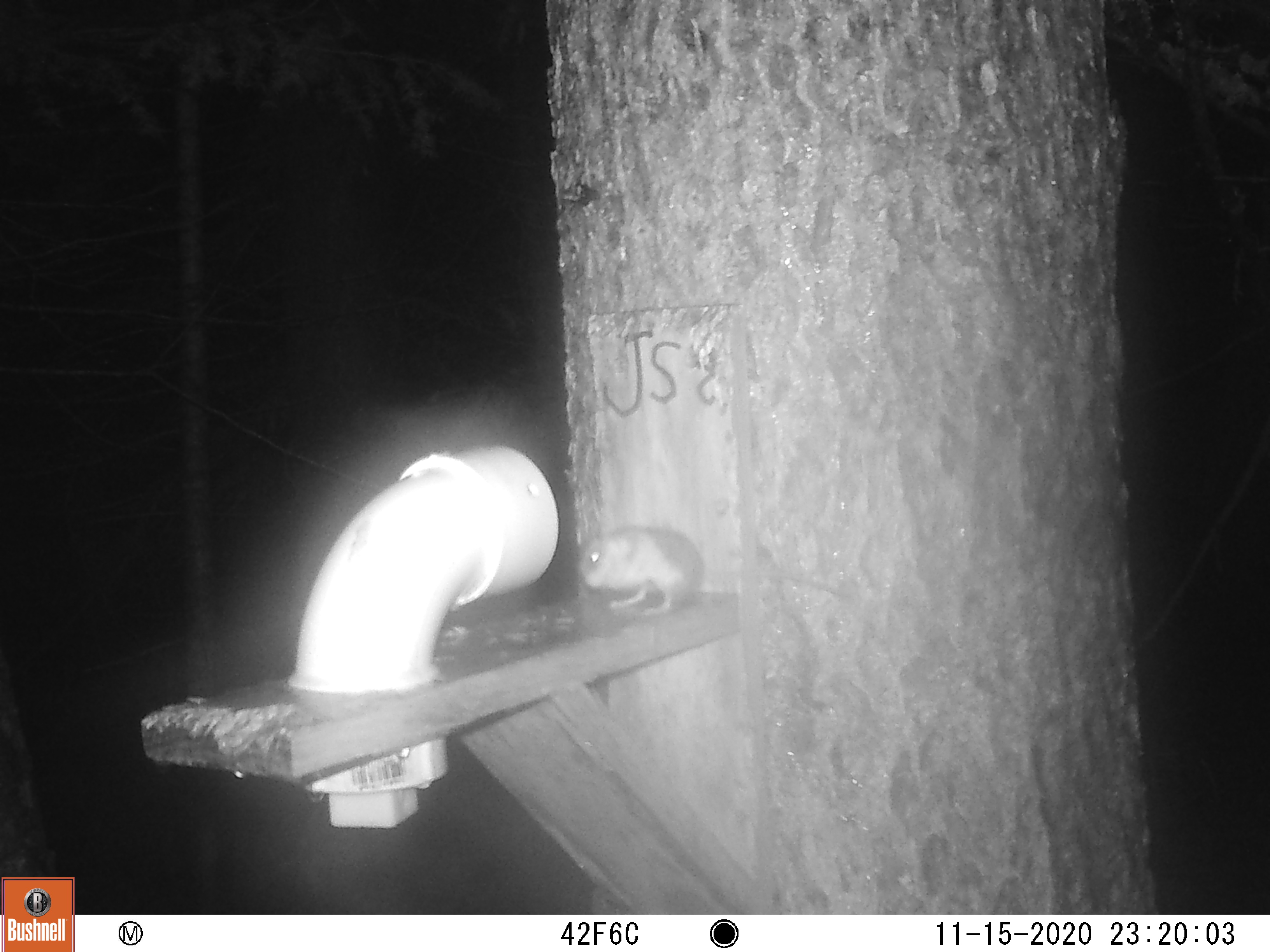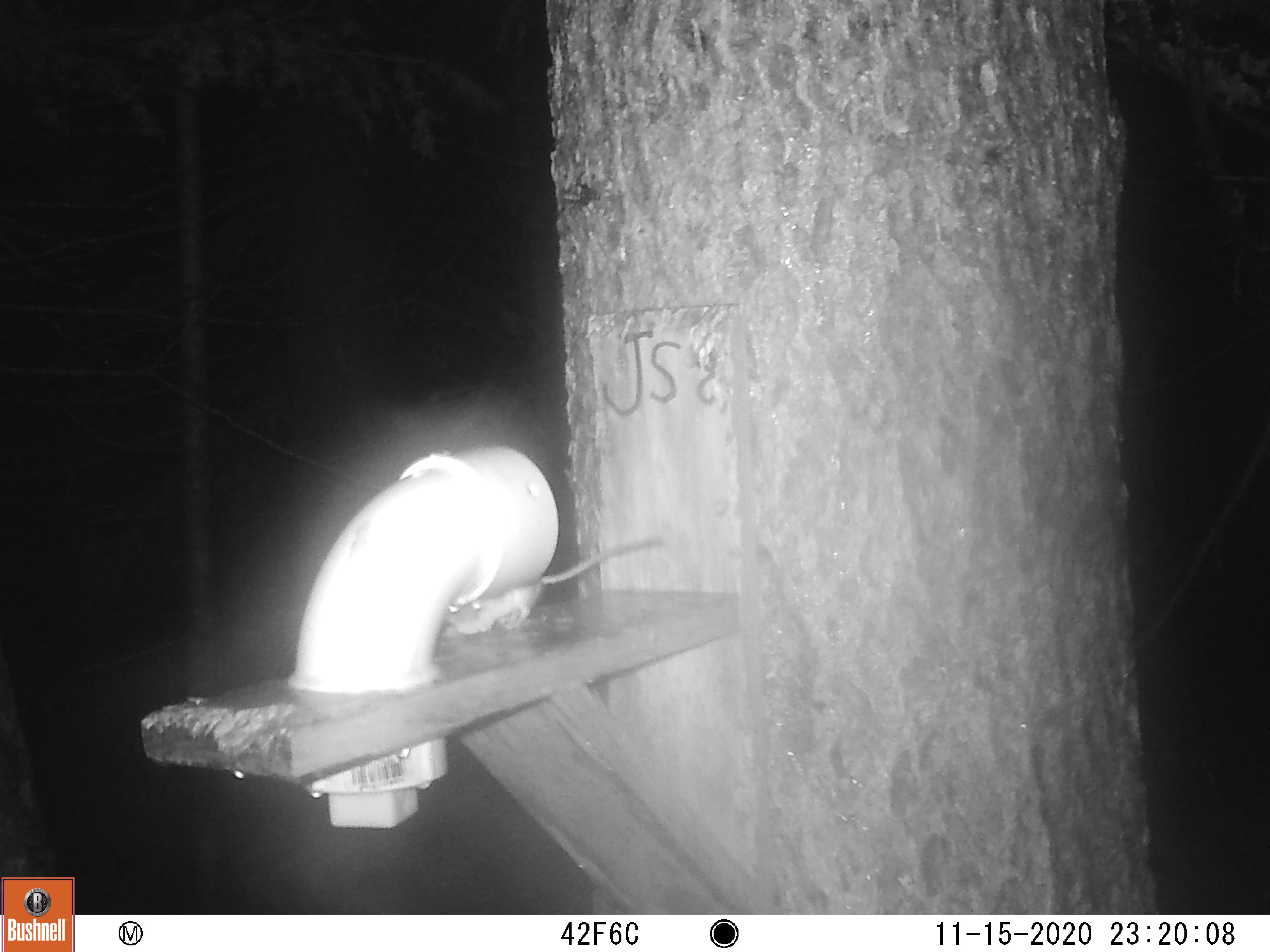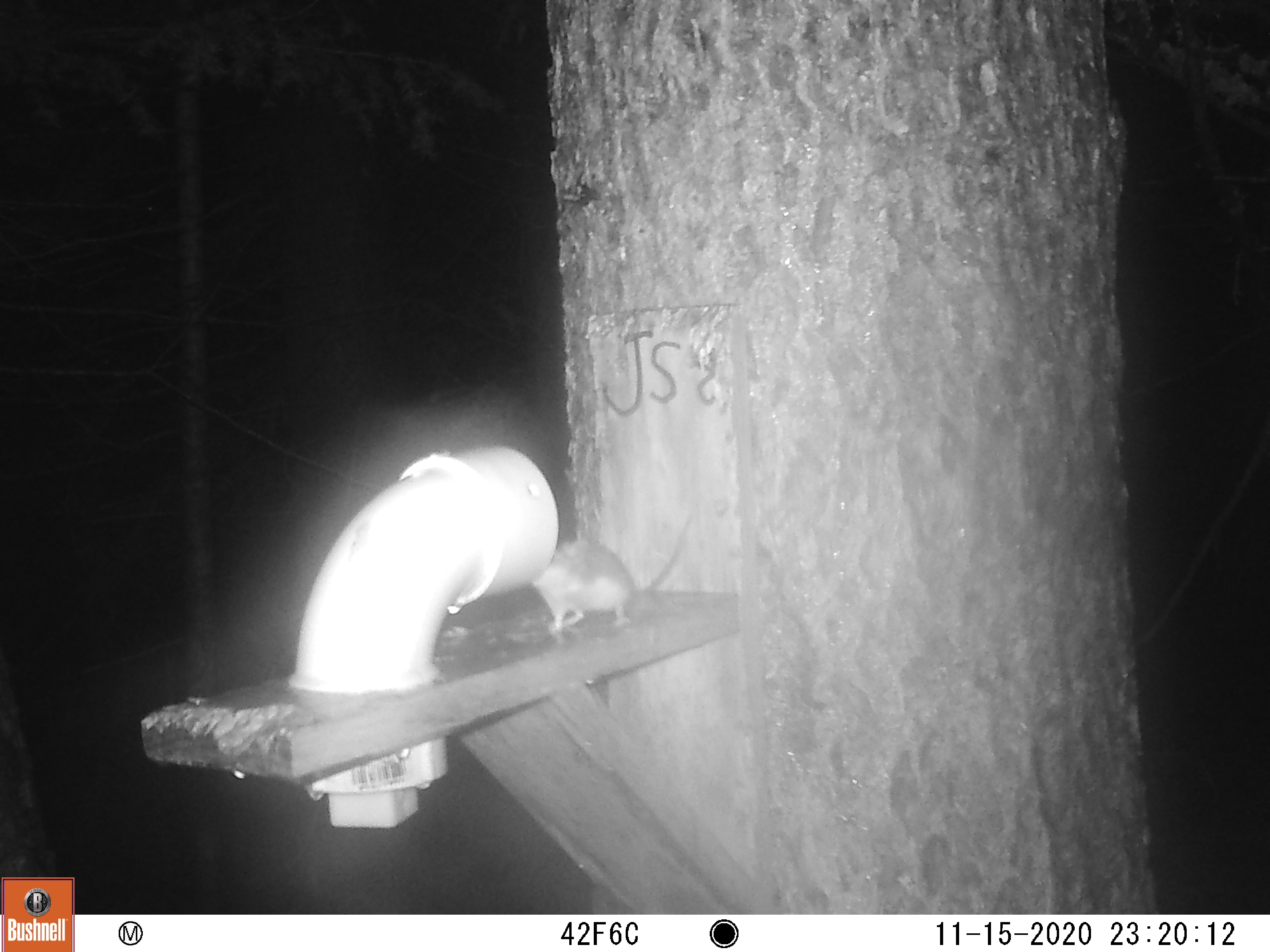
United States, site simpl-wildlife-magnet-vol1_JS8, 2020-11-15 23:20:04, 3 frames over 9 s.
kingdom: Animalia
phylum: Chordata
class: Mammalia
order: Rodentia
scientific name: Rodentia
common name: mouse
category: mouse sp.